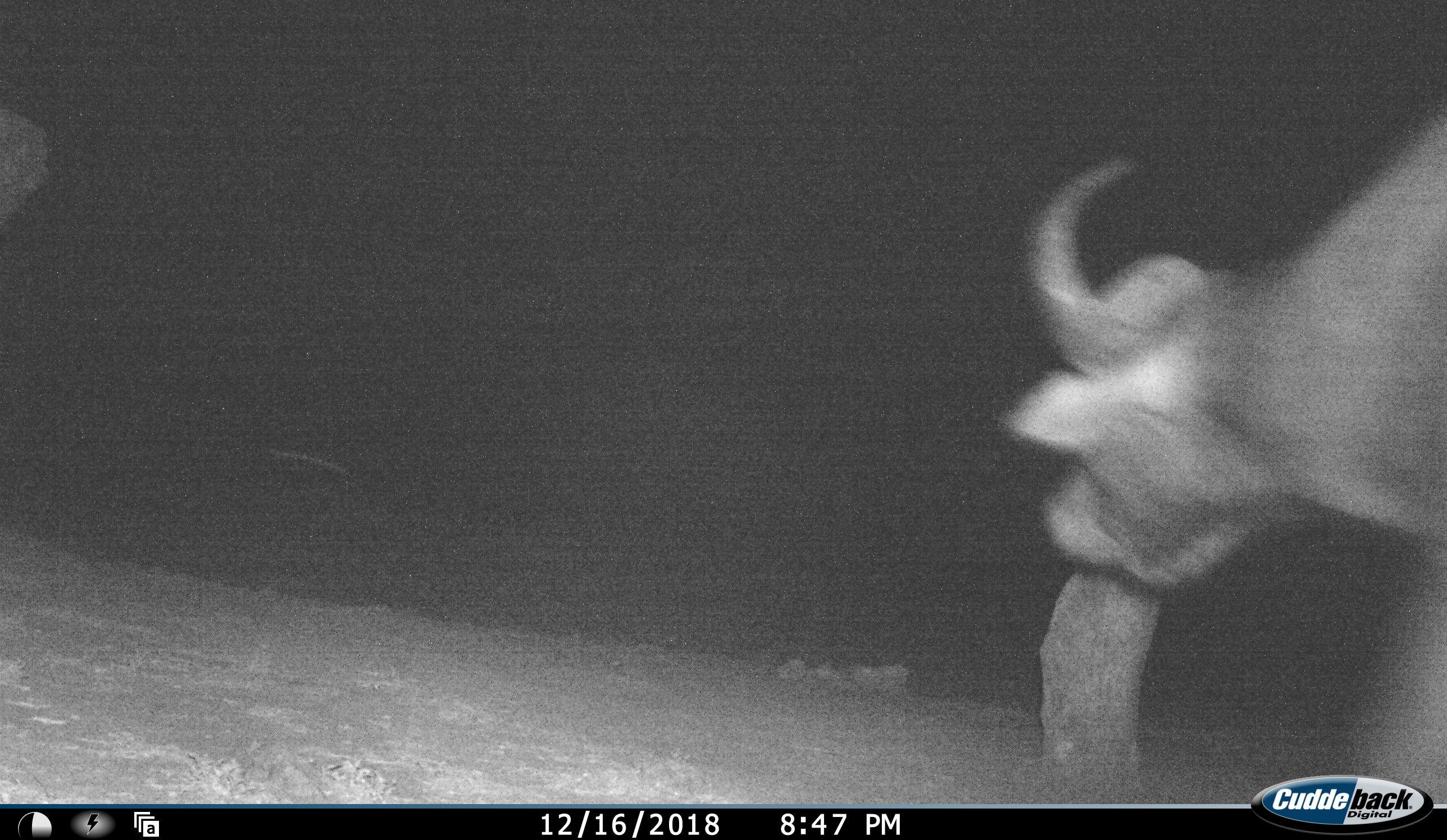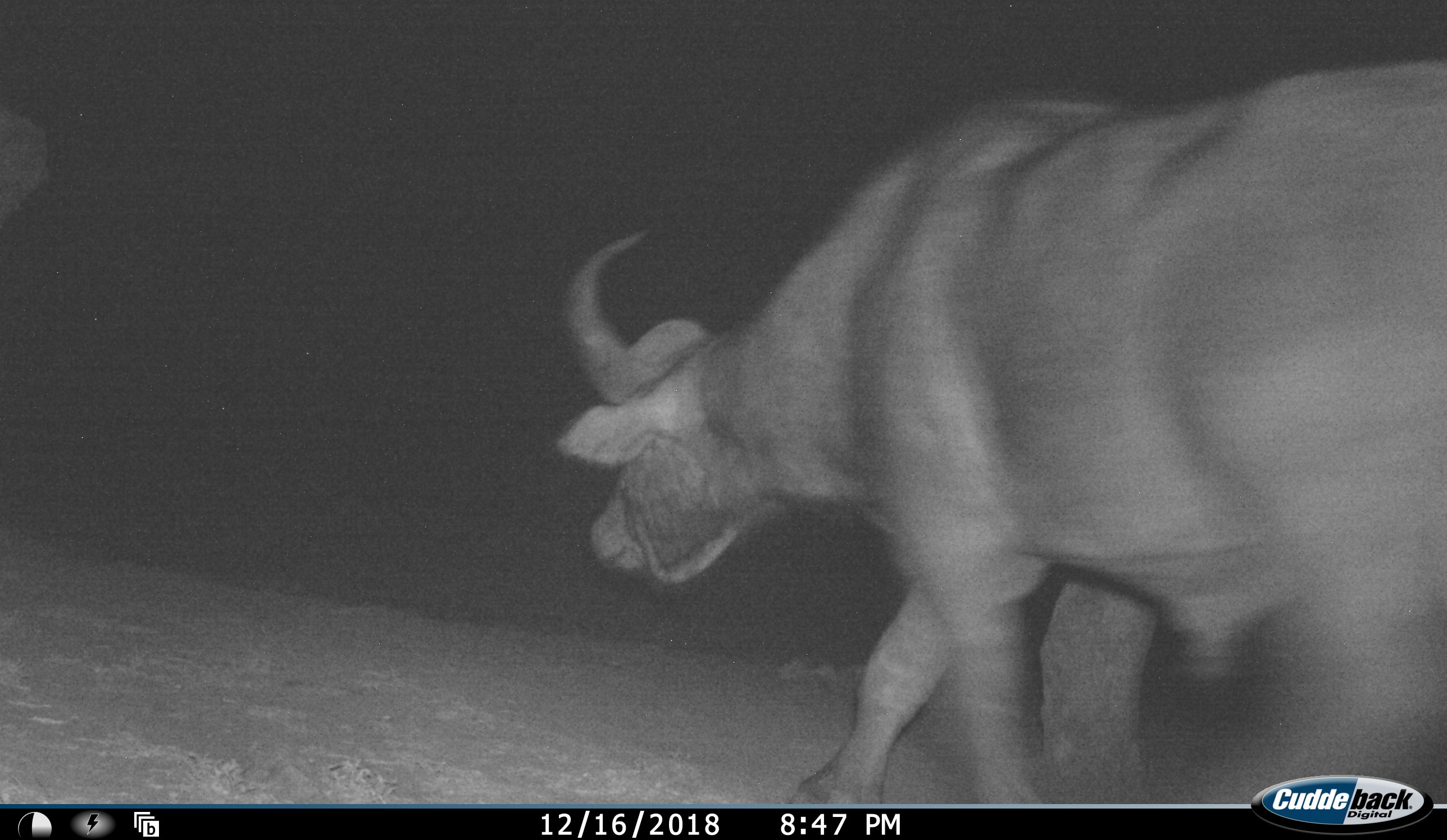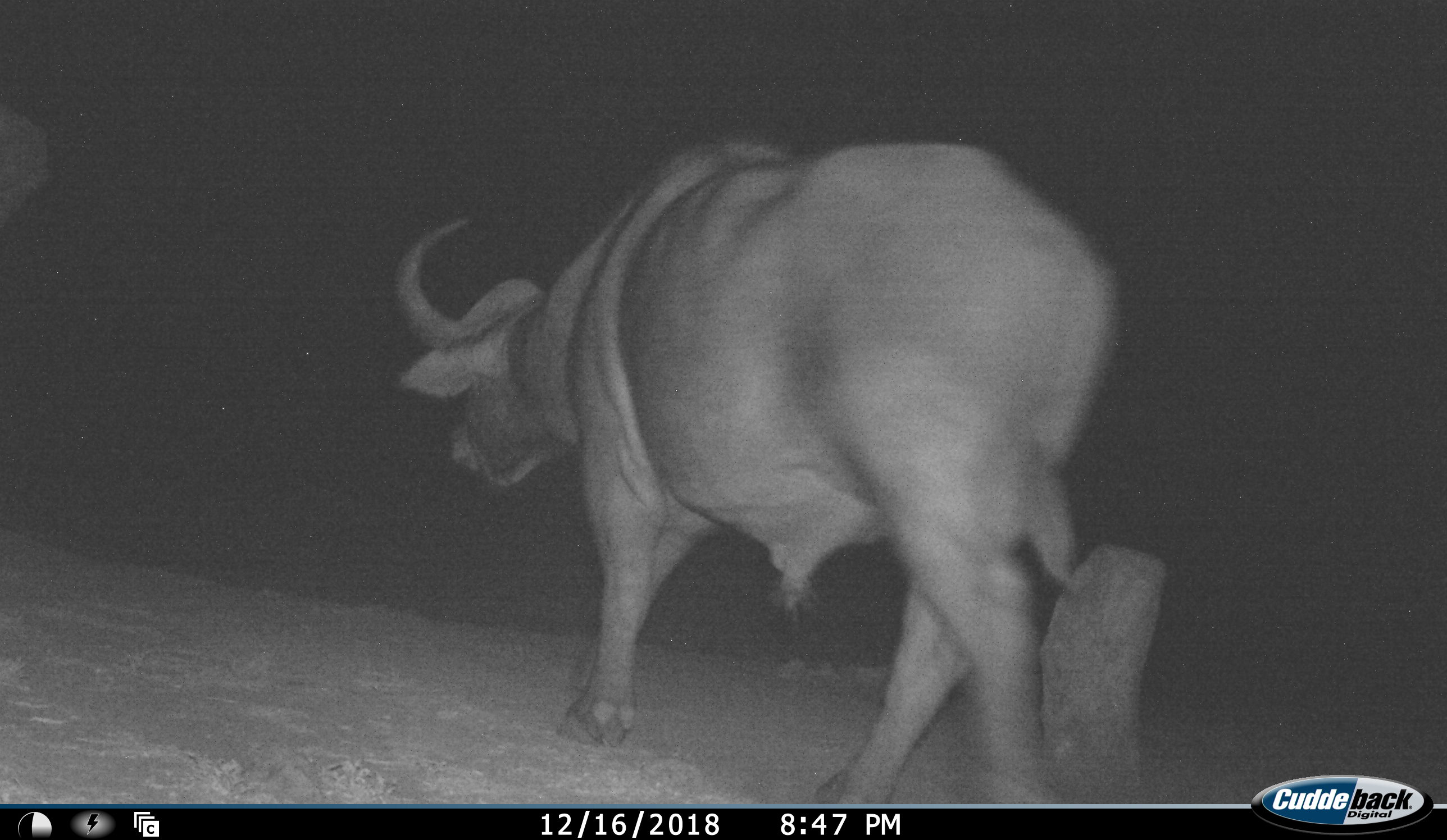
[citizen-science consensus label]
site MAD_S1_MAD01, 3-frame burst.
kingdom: Animalia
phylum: Chordata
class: Mammalia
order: Artiodactyla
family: Bovidae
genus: Syncerus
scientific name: Syncerus caffer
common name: african buffalo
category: buffalo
Buffalo (african buffalo) (Syncerus caffer), count 1. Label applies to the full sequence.